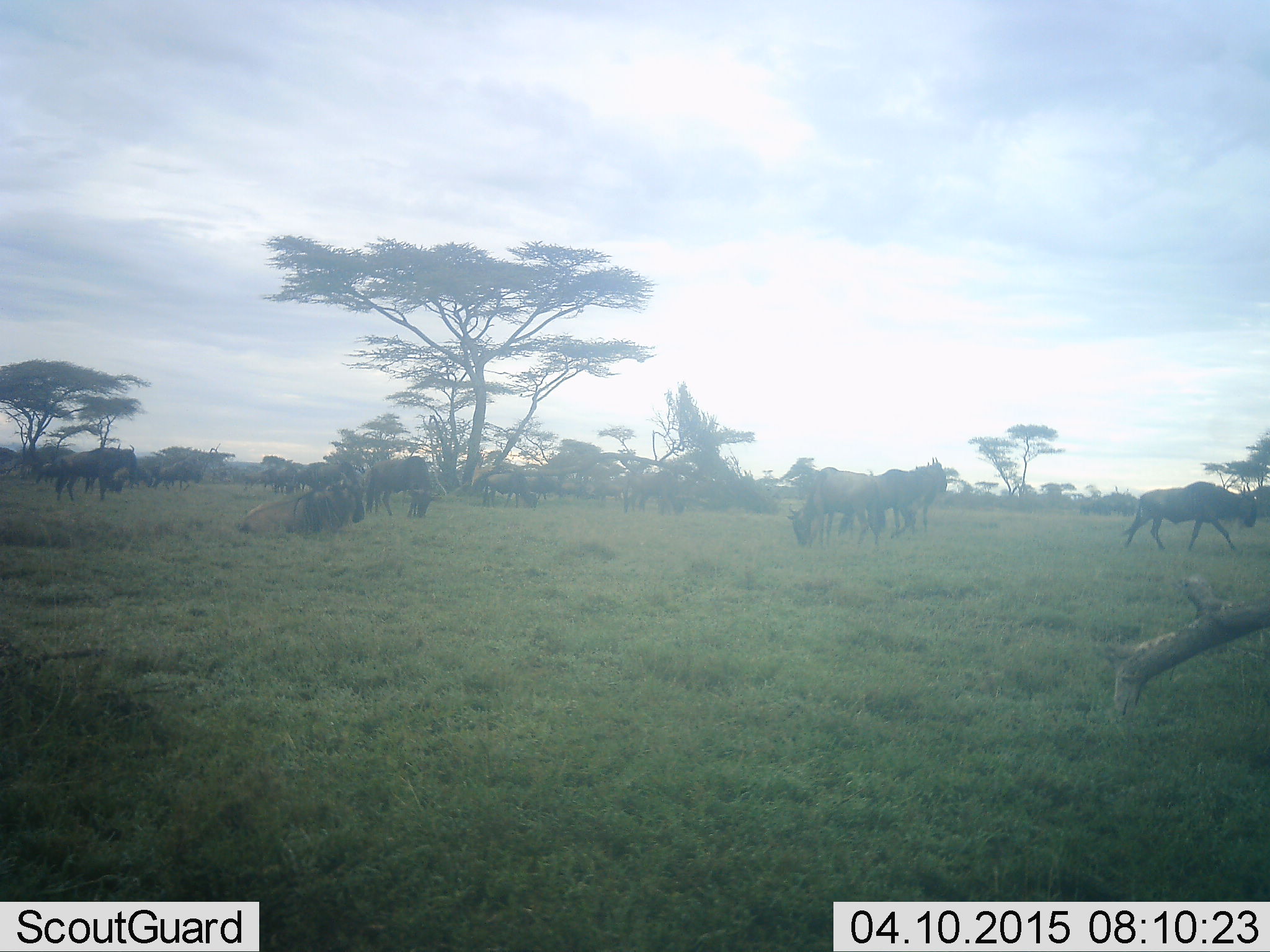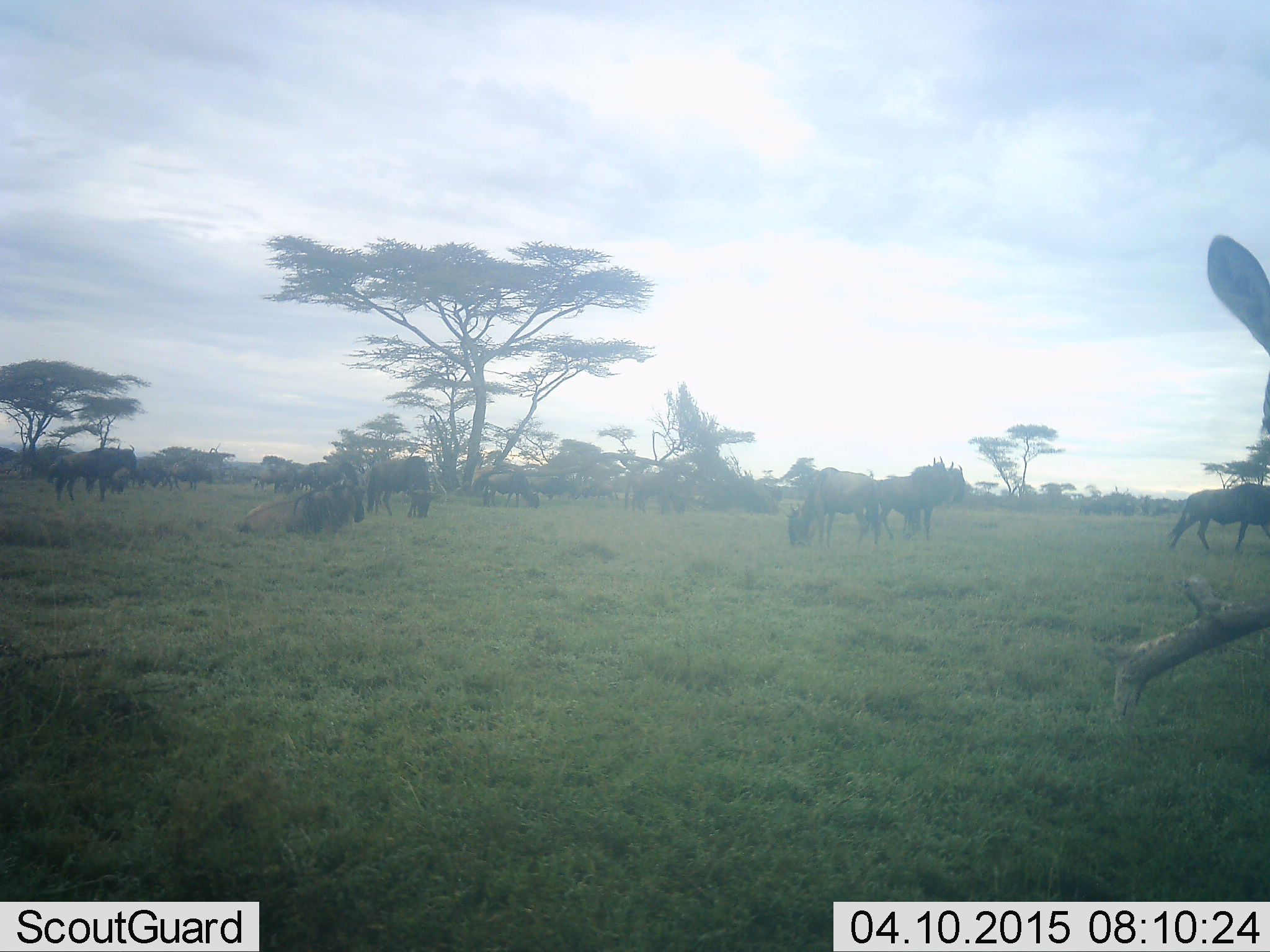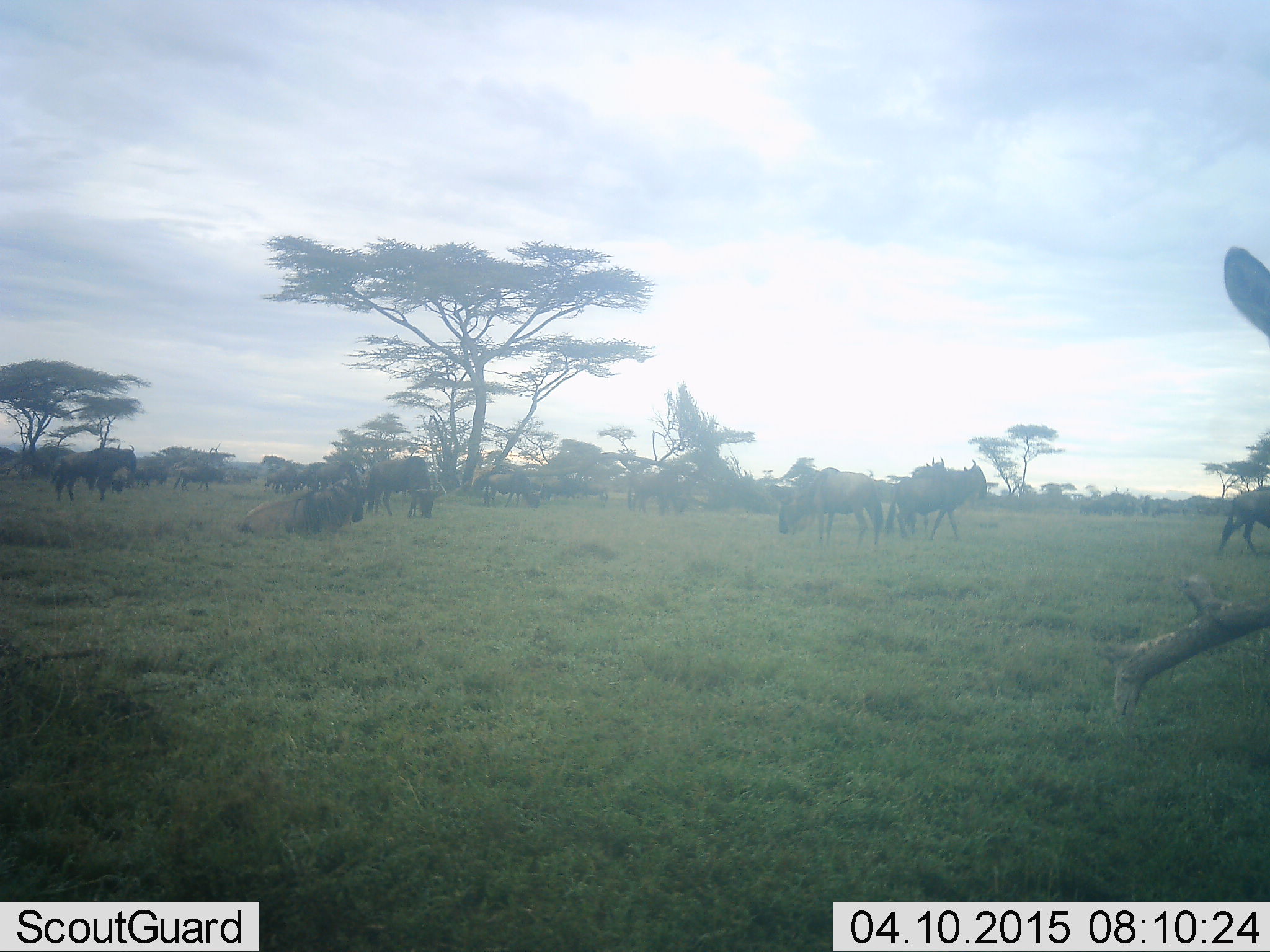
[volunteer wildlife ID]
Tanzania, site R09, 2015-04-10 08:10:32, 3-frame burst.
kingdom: Animalia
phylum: Chordata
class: Mammalia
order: Artiodactyla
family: Bovidae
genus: Connochaetes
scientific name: Connochaetes taurinus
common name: blue wildebeest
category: wildebeest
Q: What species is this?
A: Wildebeest (blue wildebeest) (Connochaetes taurinus).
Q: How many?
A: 11-50.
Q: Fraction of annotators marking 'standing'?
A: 87%.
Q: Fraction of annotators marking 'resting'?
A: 73%.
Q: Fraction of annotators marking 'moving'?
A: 73%.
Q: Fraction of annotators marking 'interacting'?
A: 7%.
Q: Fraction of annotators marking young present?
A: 7%.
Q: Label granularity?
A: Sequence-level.